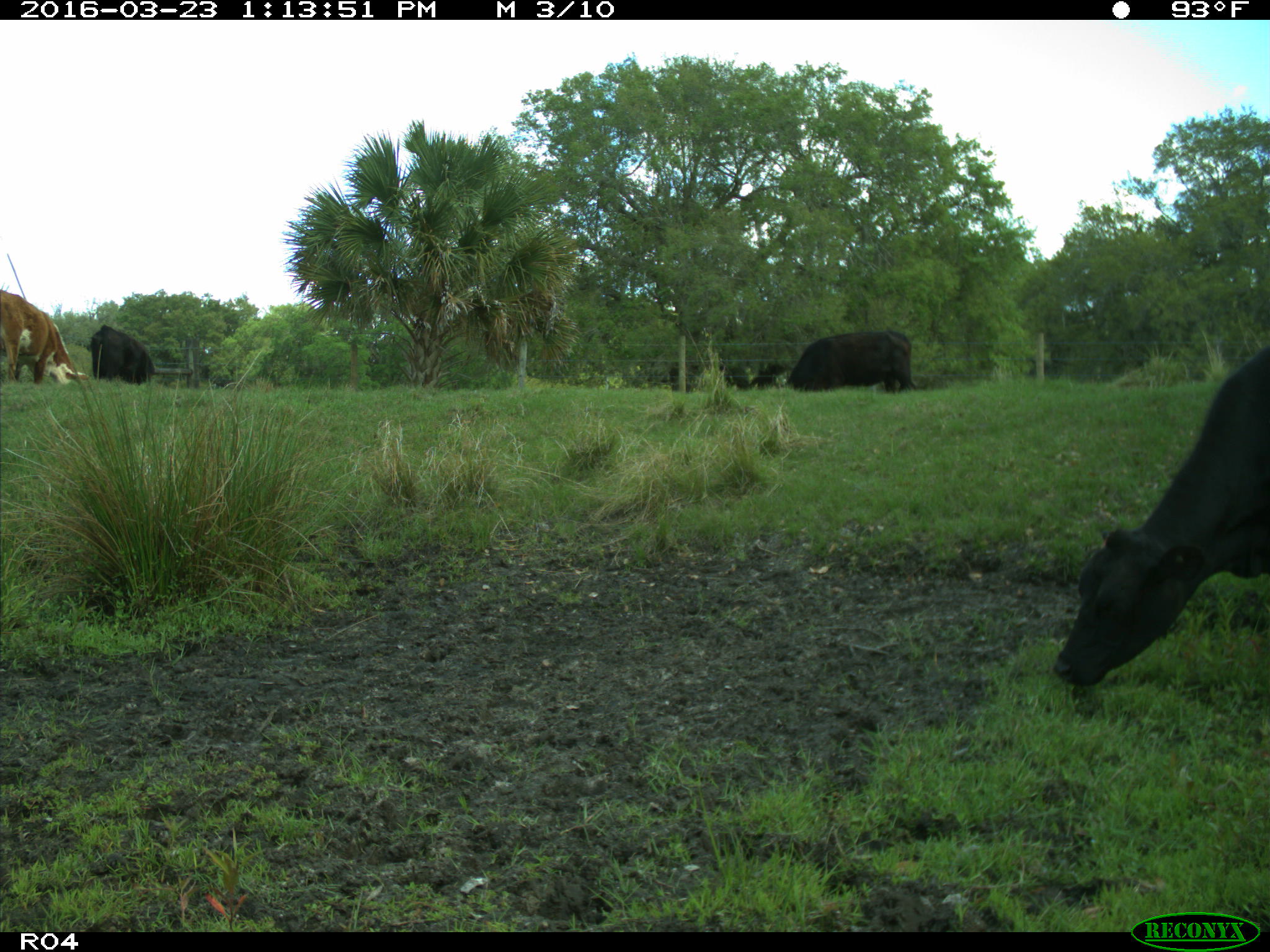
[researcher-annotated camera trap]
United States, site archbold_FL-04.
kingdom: Animalia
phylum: Chordata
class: Mammalia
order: Artiodactyla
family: Bovidae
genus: Bos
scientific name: Bos taurus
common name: domestic cow